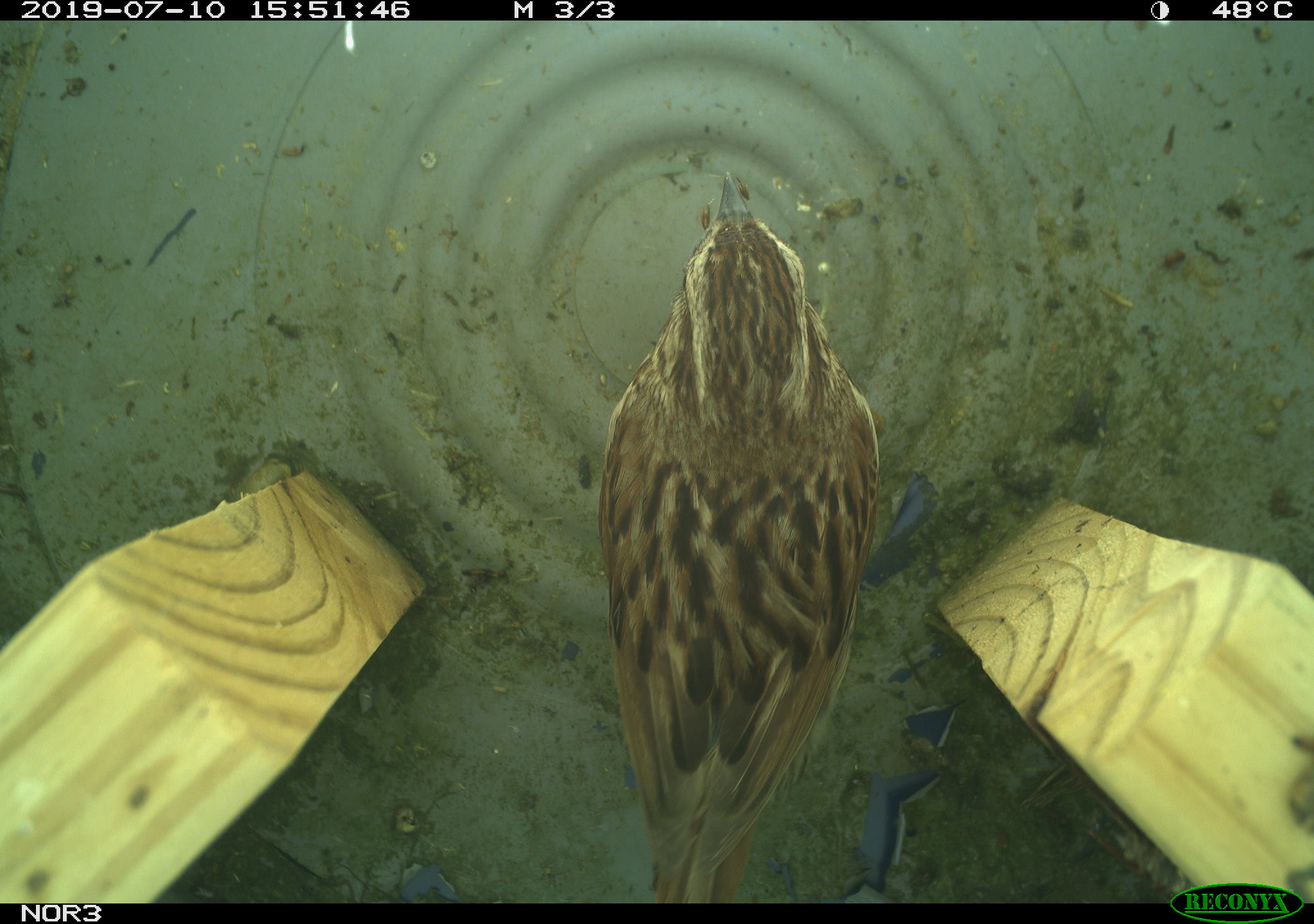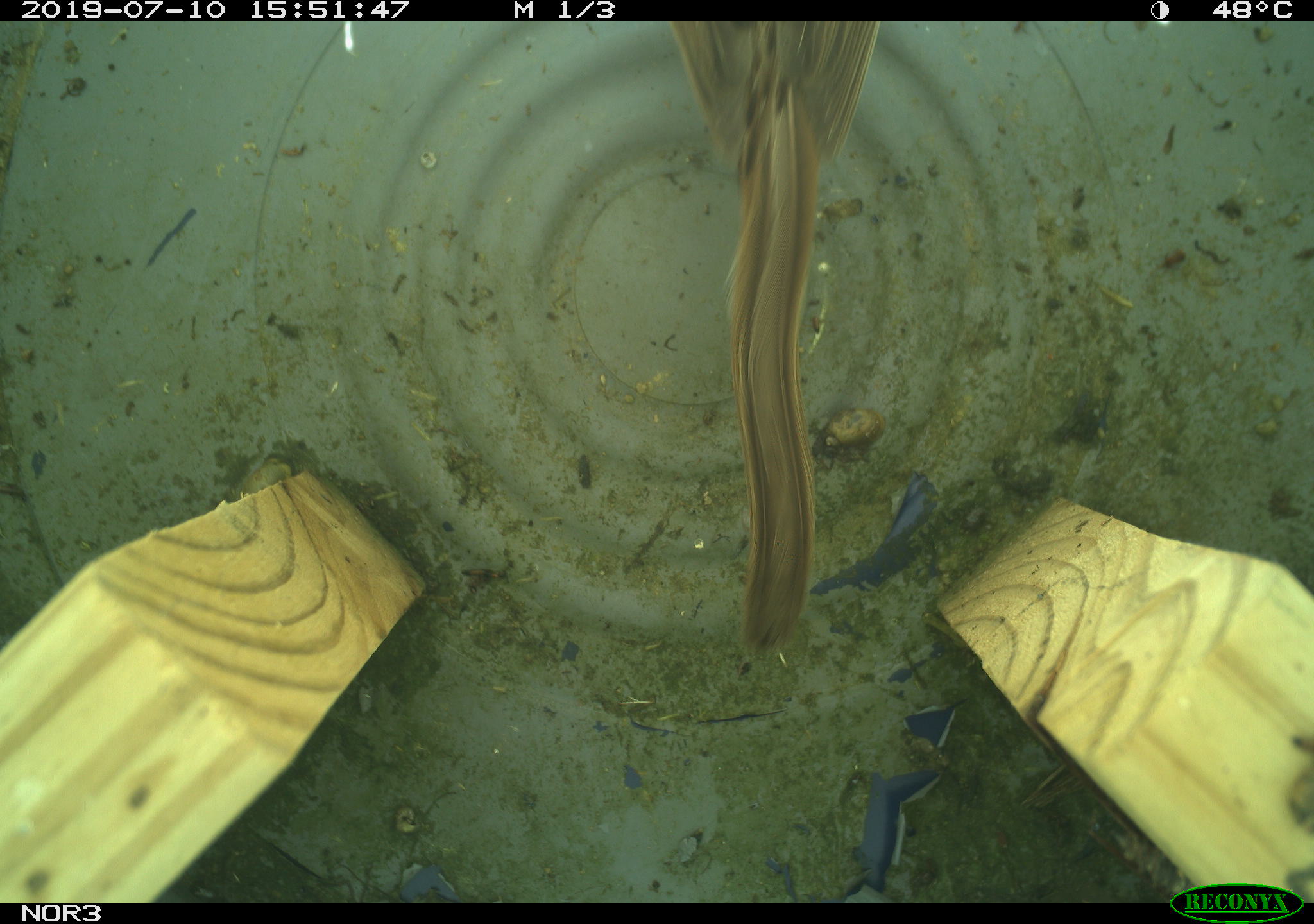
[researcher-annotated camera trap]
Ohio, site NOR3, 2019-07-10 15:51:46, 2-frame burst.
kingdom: Animalia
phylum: Chordata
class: Aves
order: Passeriformes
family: Passerellidae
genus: Melospiza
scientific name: Melospiza melodia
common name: song sparrow